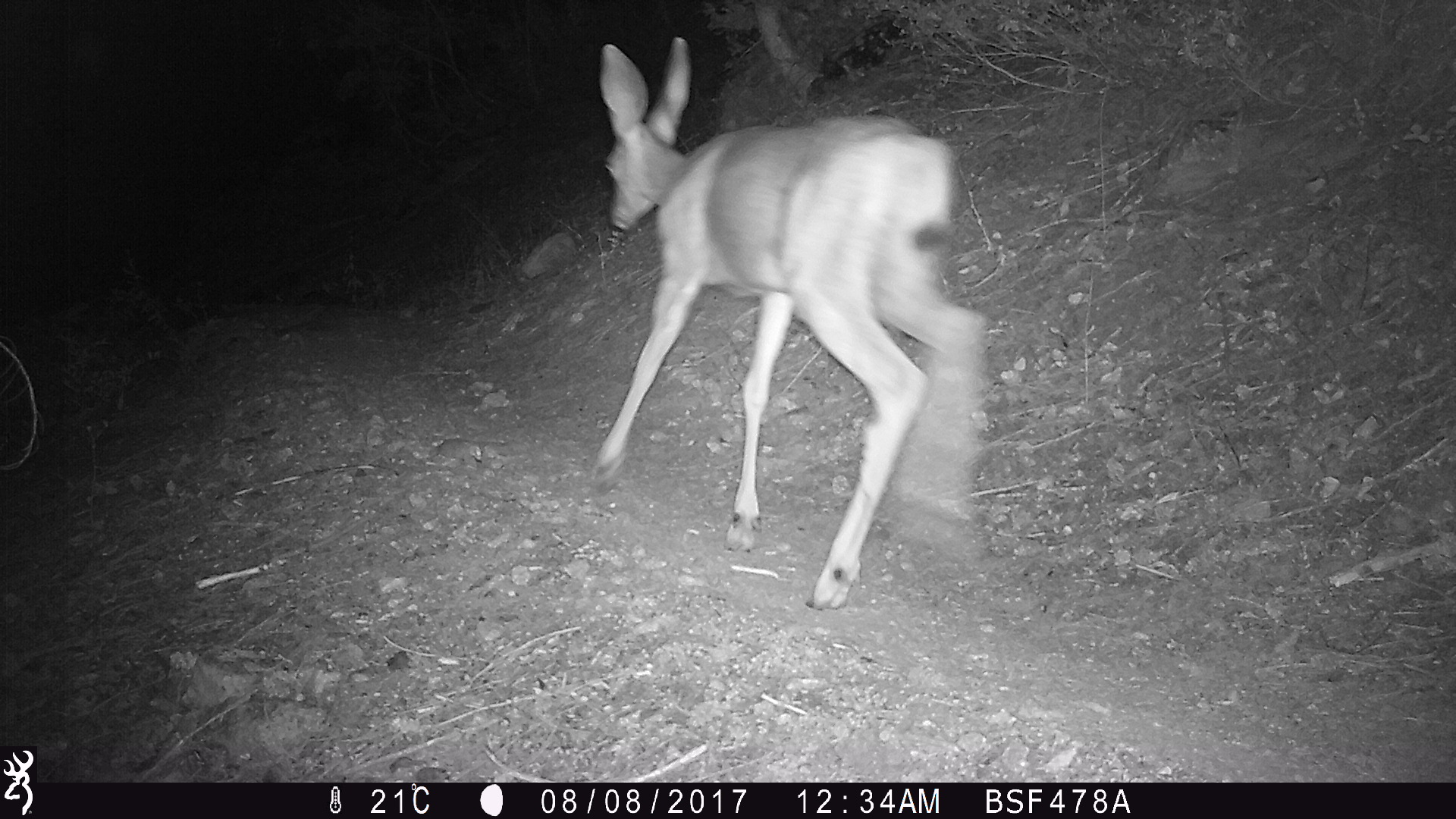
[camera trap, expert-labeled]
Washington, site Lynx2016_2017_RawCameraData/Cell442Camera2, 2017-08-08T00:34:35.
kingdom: Animalia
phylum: Chordata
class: Mammalia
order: Artiodactyla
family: Cervidae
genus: Odocoileus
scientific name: Odocoileus hemionus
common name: mule deer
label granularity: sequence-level